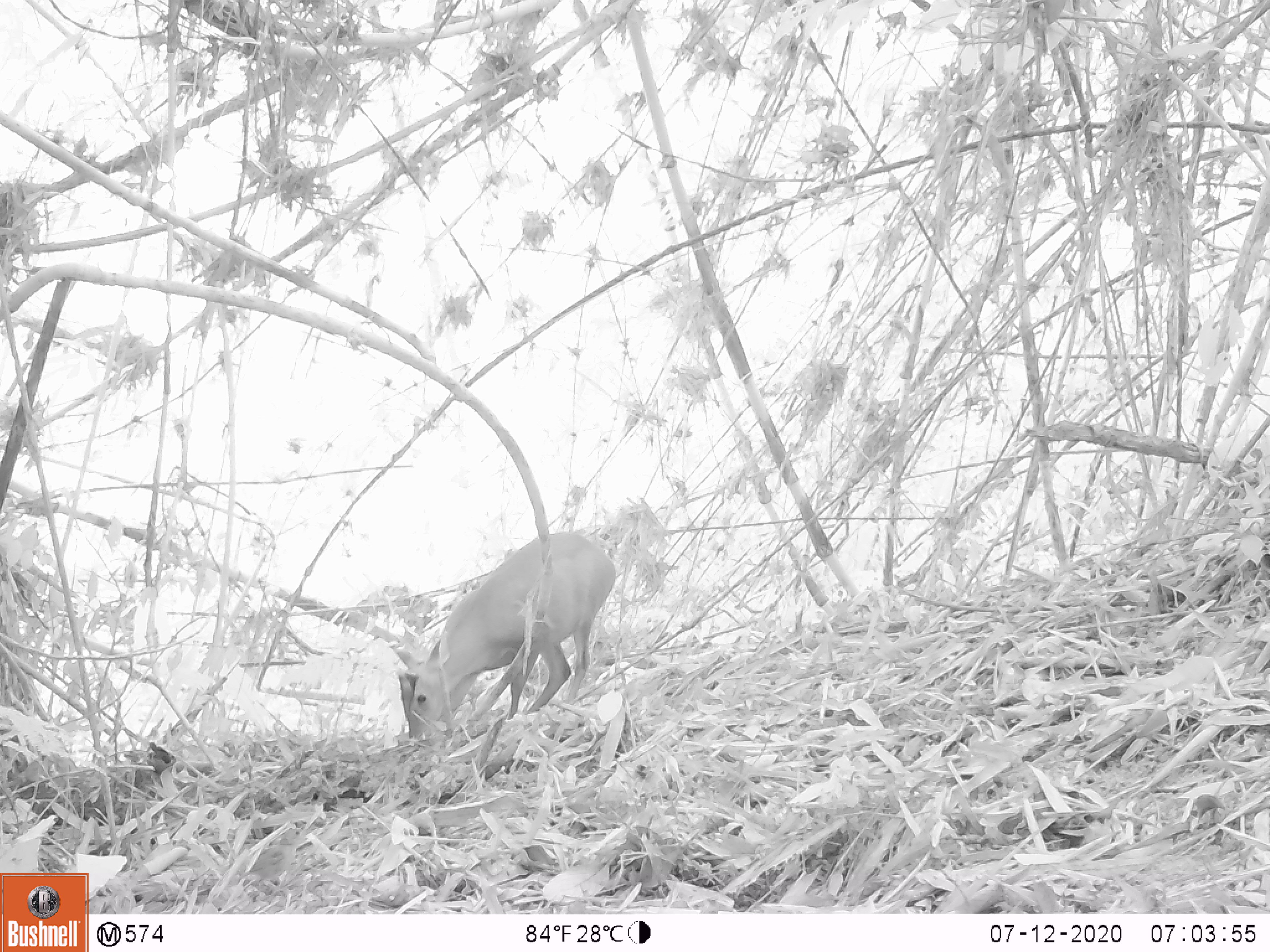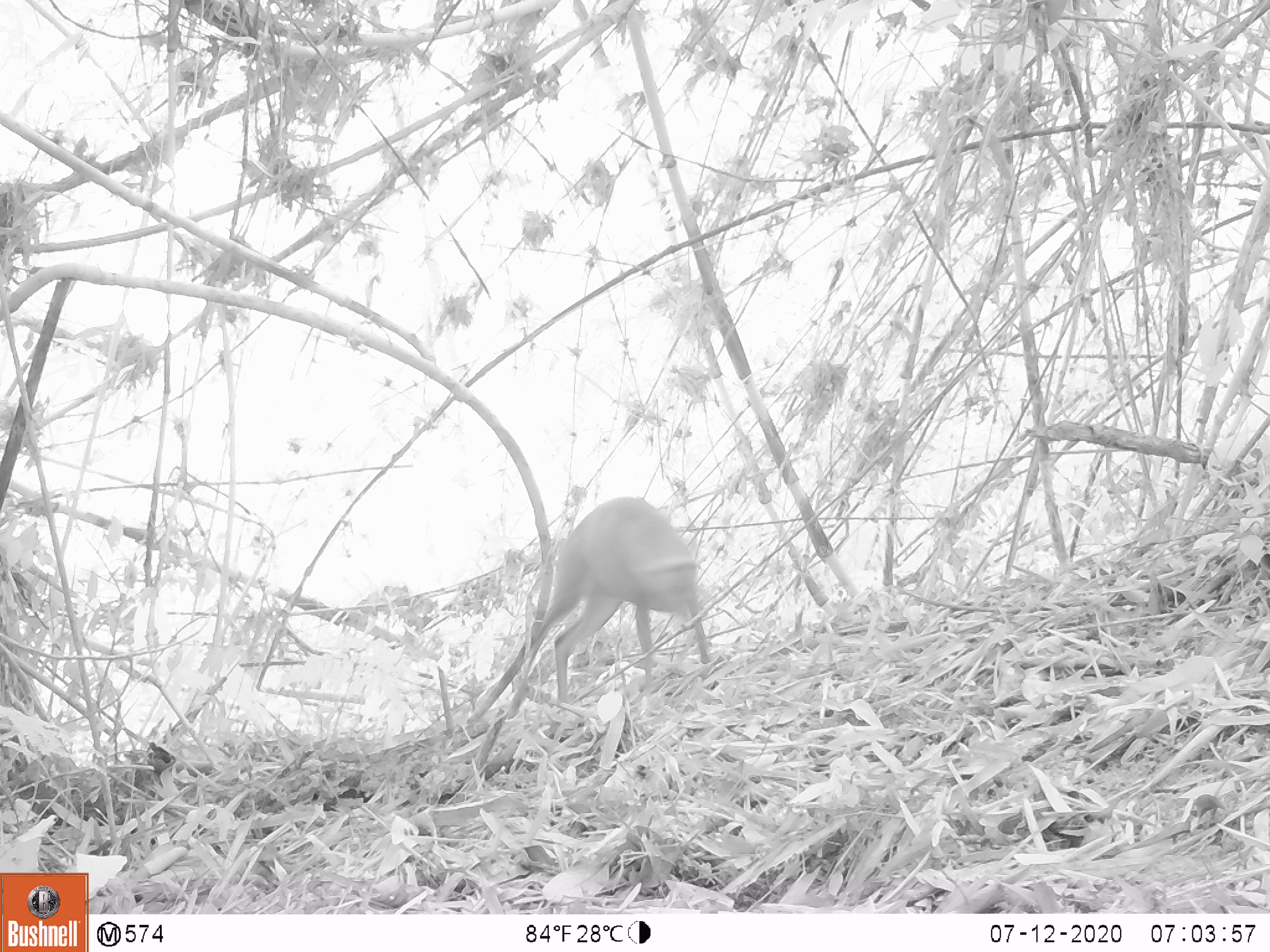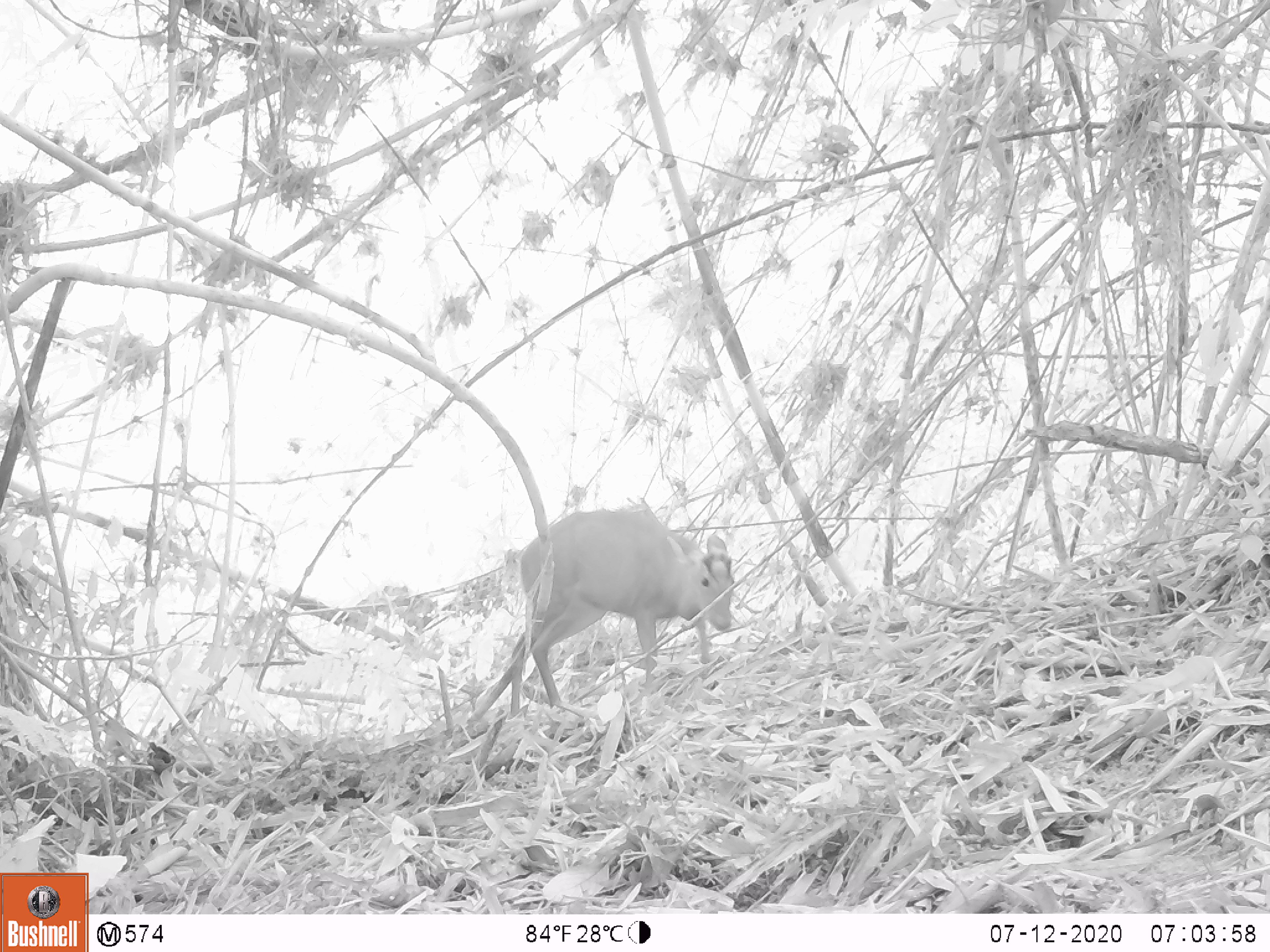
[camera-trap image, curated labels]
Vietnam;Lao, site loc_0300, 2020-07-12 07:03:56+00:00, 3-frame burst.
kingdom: Animalia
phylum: Chordata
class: Mammalia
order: Artiodactyla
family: Cervidae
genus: Muntiacus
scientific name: Muntiacus rooseveltorum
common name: roosevelt's muntjac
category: roosevelts muntjac group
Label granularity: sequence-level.